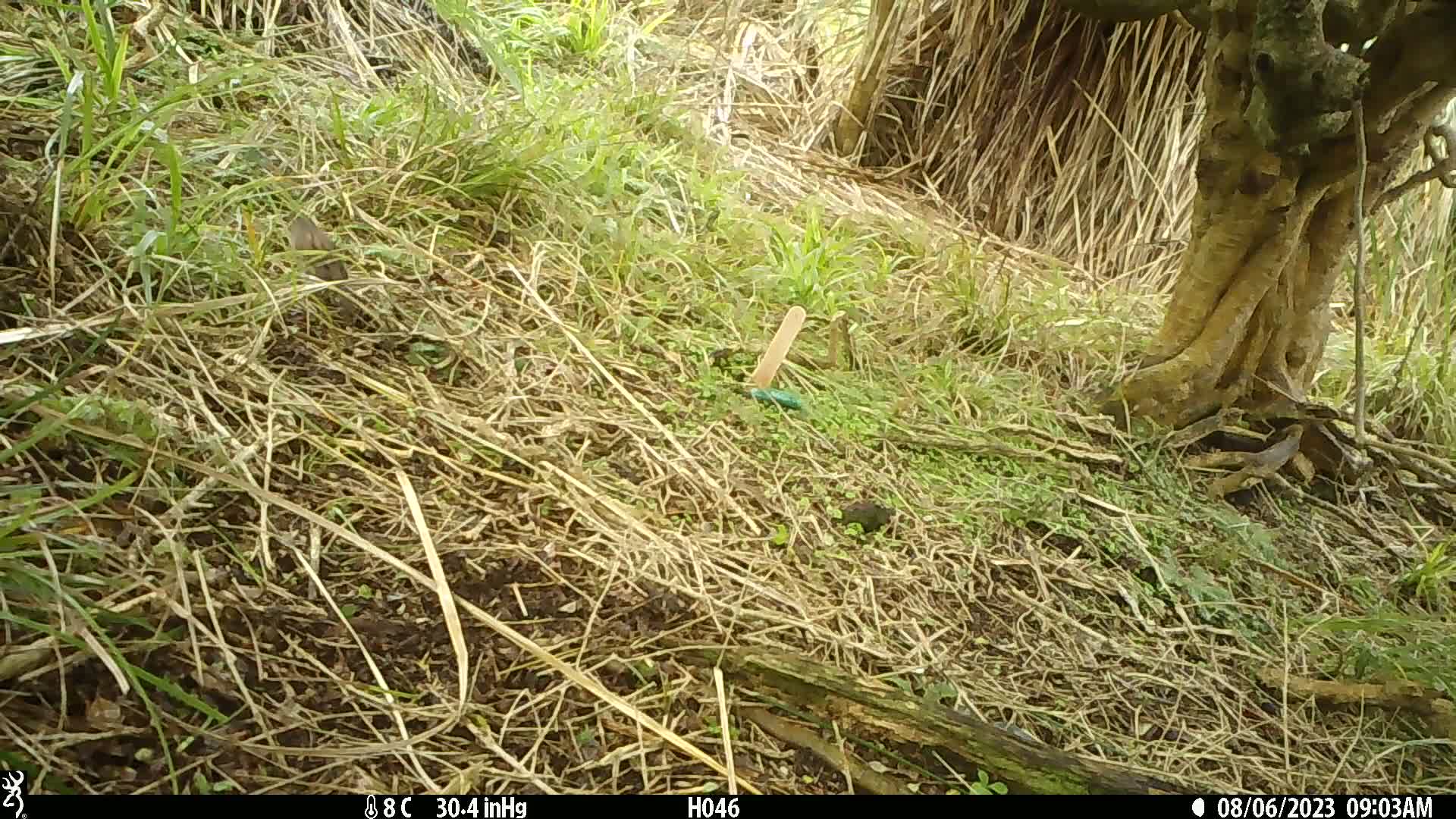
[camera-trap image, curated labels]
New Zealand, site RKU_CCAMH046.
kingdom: Animalia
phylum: Chordata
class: Aves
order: Passeriformes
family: Prunellidae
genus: Prunella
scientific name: Prunella modularis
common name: dunnock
Dunnock (Prunella modularis).